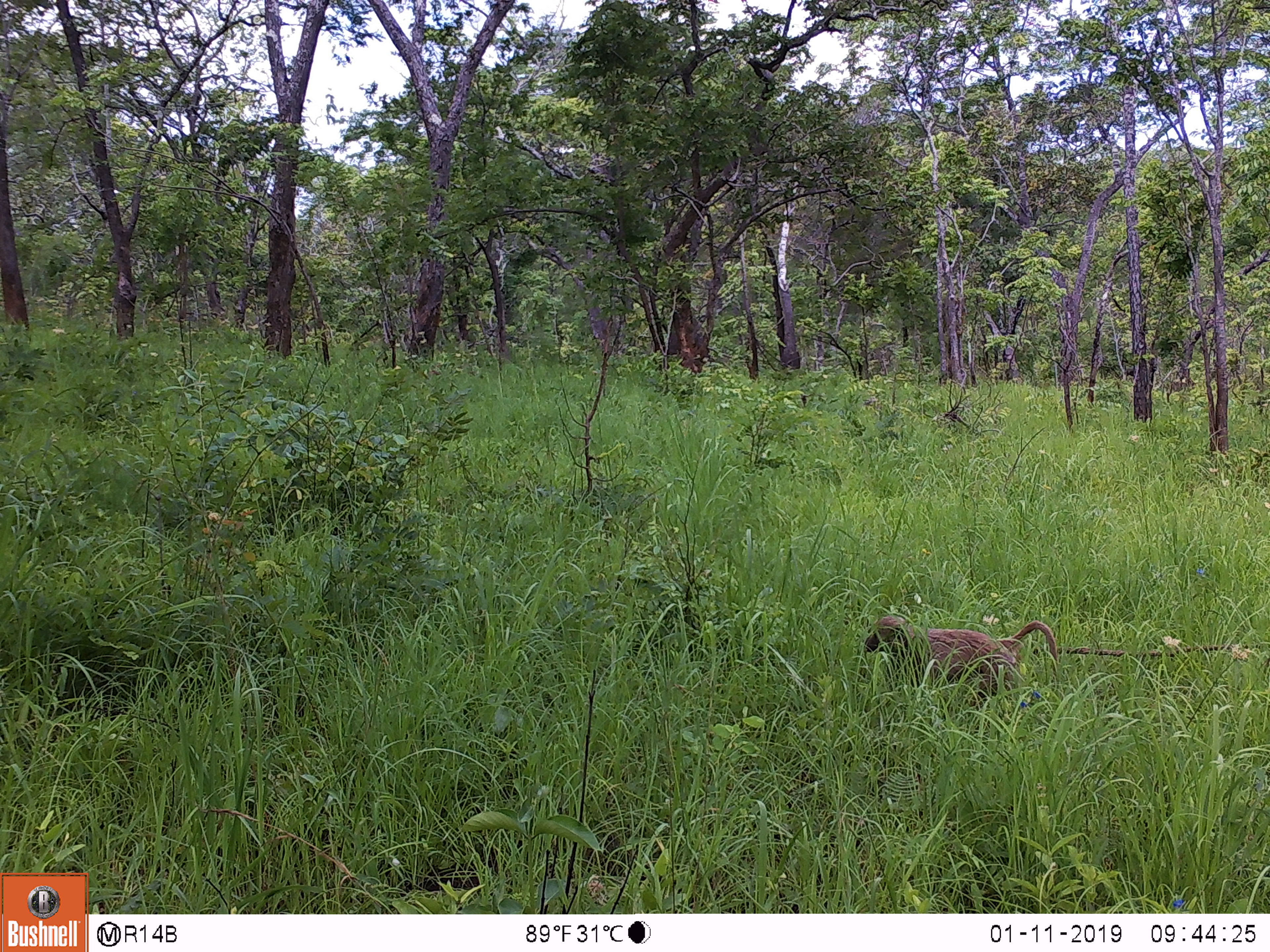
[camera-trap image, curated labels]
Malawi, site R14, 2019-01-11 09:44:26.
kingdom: Animalia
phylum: Chordata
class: Mammalia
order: Primates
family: Cercopithecidae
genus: Papio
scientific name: Papio cynocephalus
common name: yellow baboon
Yellow baboon (Papio cynocephalus), count 1.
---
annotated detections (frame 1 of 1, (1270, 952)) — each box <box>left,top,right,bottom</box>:
yellow baboon: <box>856,604,1060,713</box>